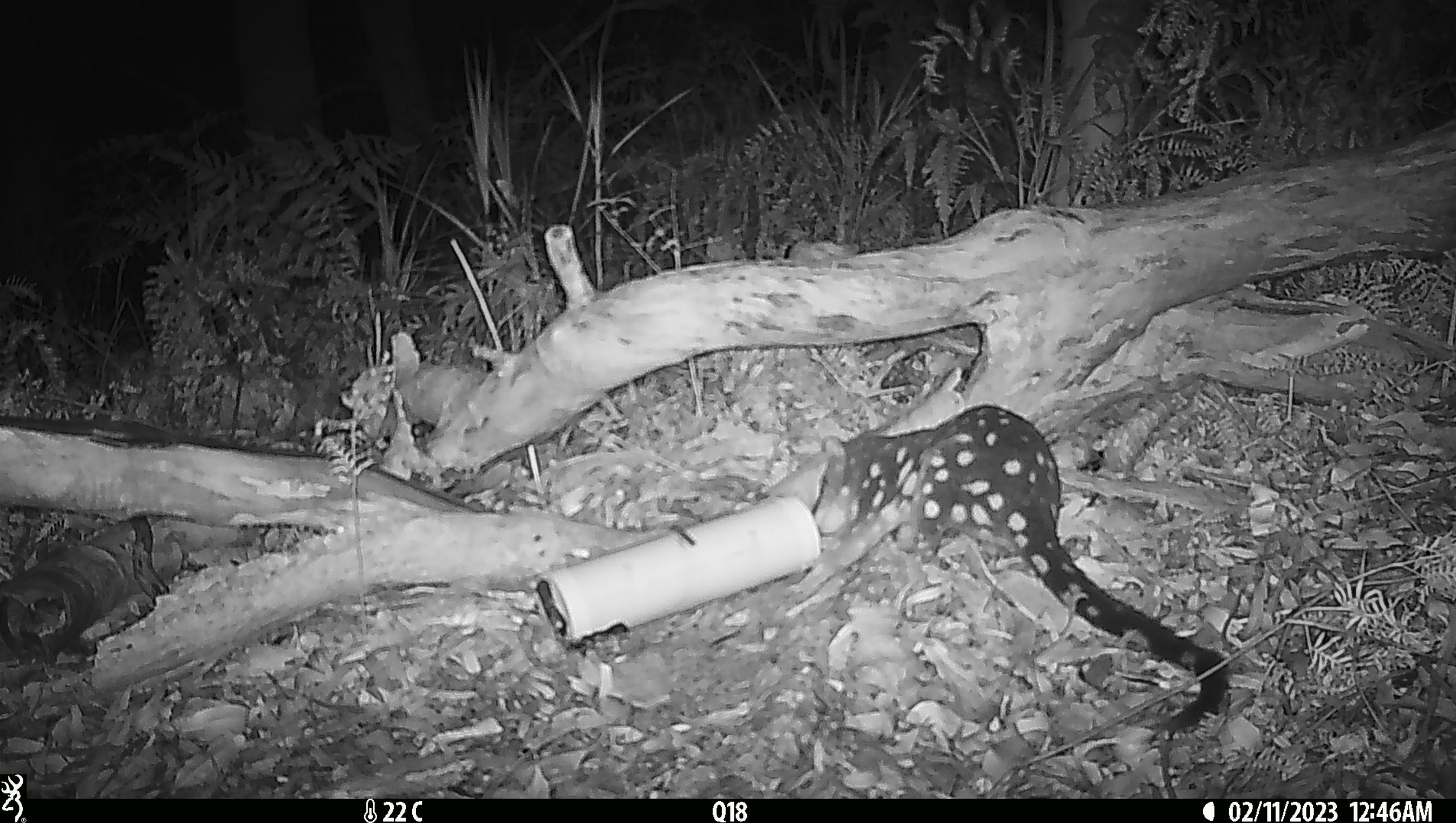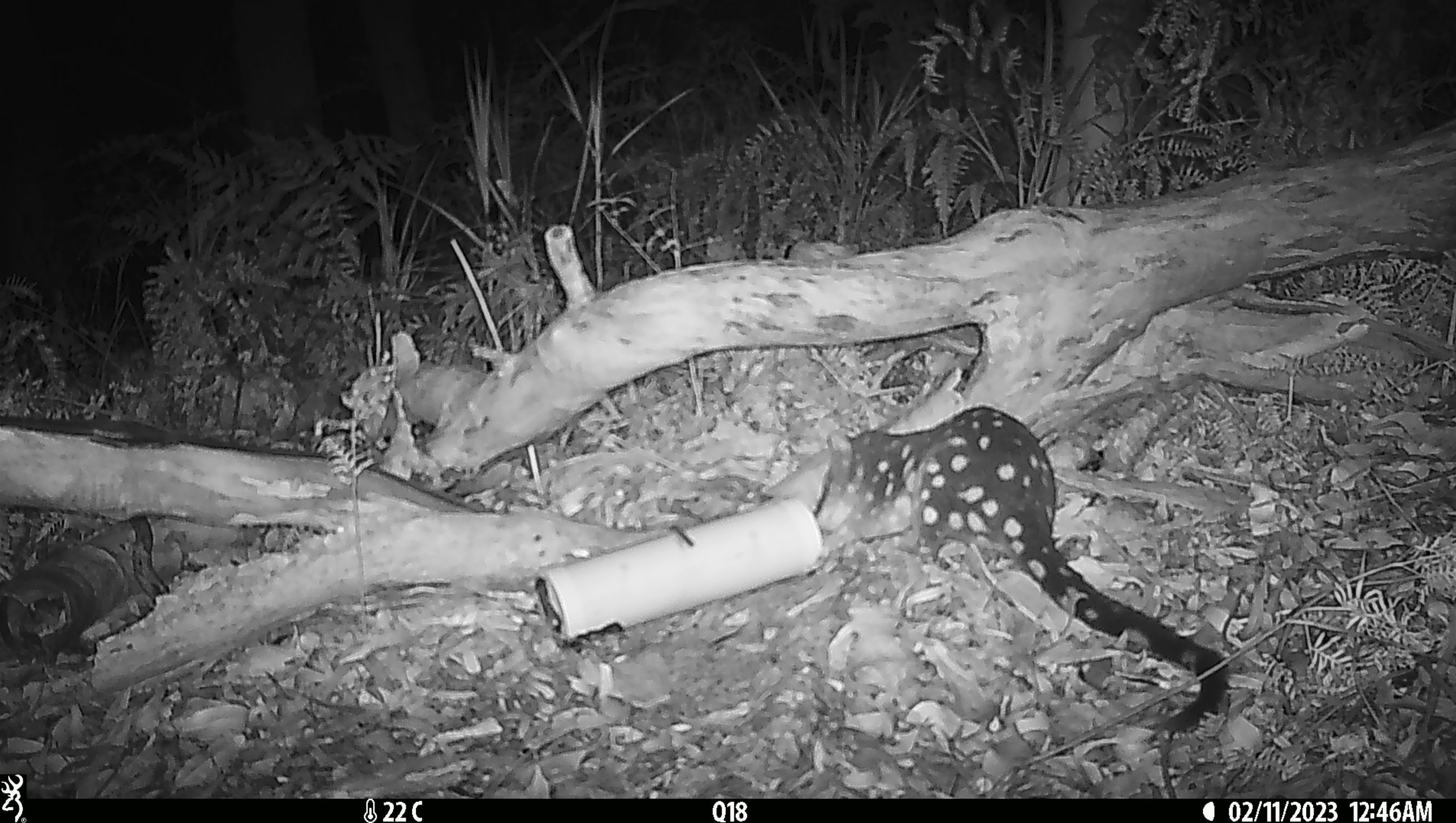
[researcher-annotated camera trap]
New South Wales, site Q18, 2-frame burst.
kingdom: Animalia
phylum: Chordata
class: Mammalia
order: Dasyuromorphia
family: Dasyuridae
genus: Dasyurus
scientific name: Dasyurus maculatus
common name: spotted-tailed quoll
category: quoll